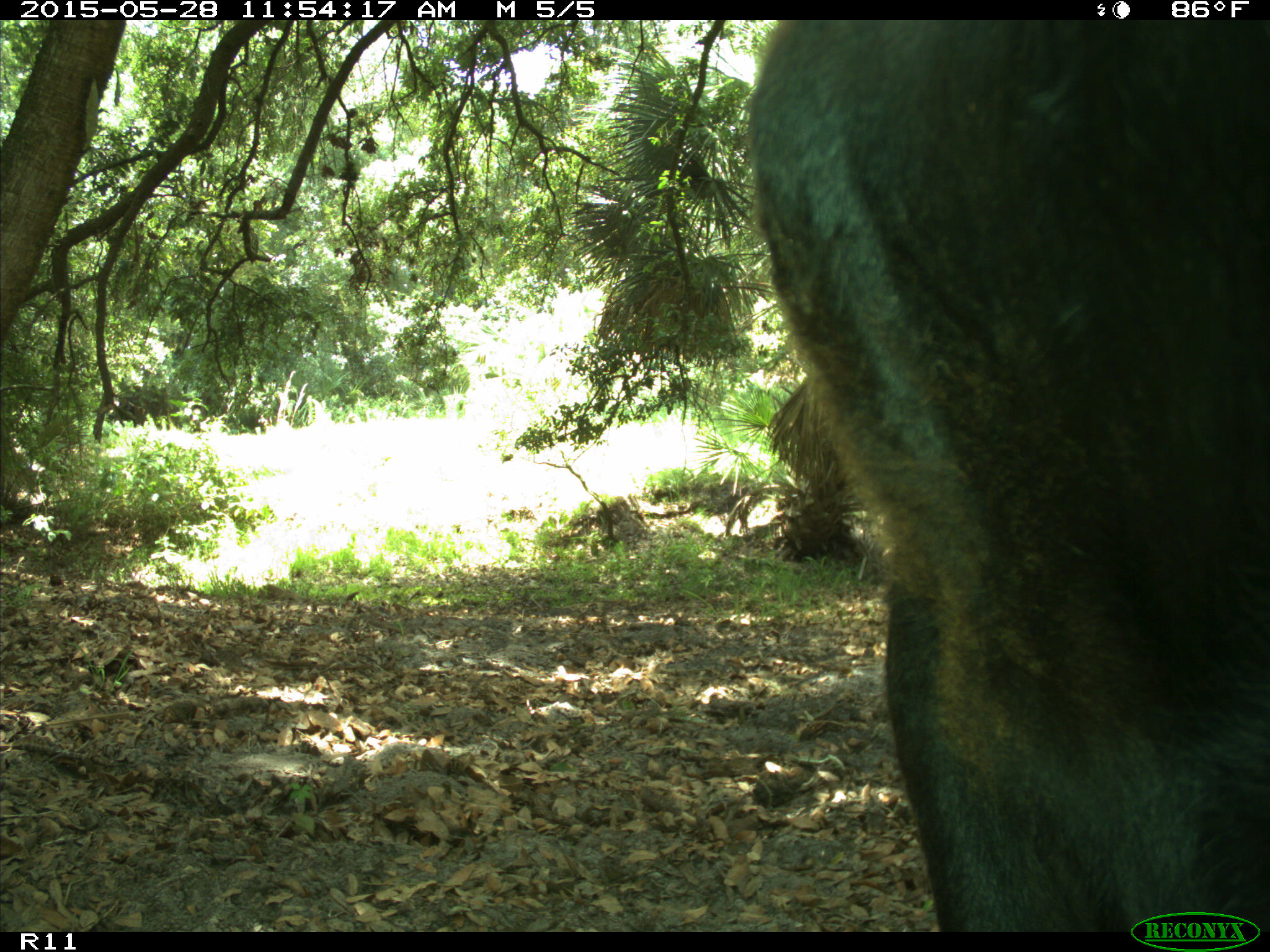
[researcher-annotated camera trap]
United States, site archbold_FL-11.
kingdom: Animalia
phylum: Chordata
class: Mammalia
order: Artiodactyla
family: Bovidae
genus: Bos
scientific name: Bos taurus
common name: domestic cow